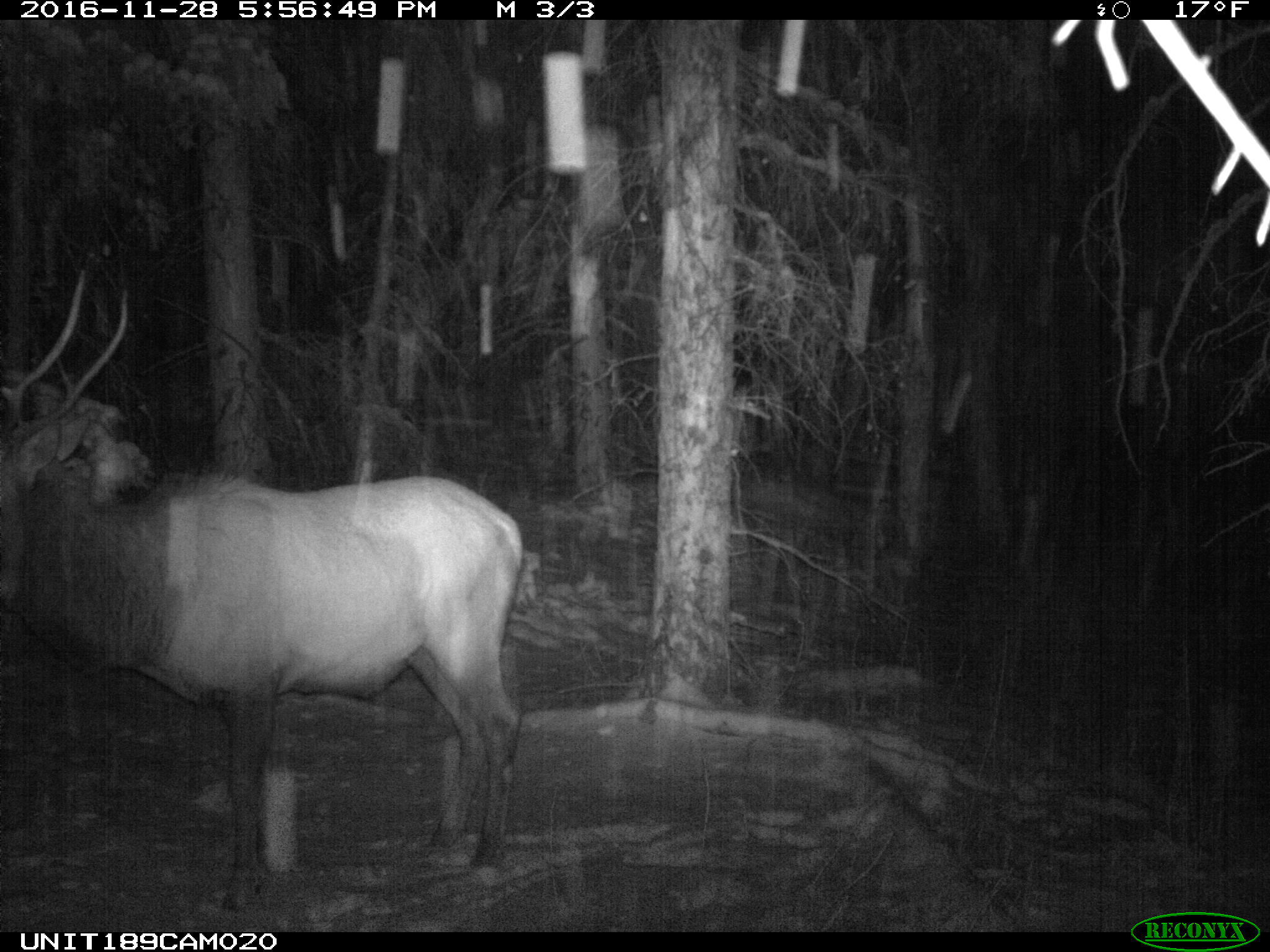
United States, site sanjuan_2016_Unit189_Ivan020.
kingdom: Animalia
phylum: Chordata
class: Mammalia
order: Artiodactyla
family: Cervidae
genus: Cervus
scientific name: Cervus elaphus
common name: red deer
Cervus elaphus (red deer).